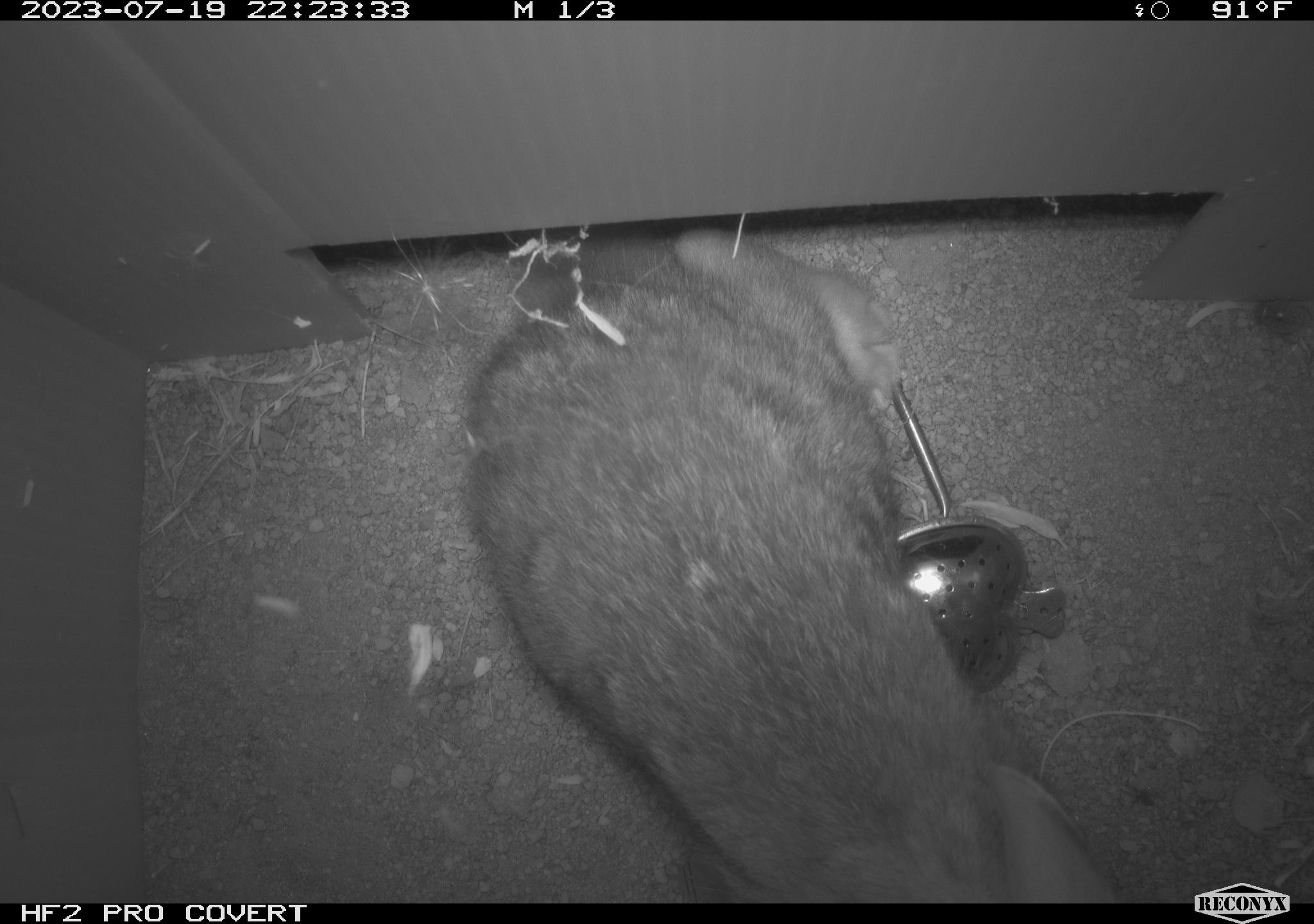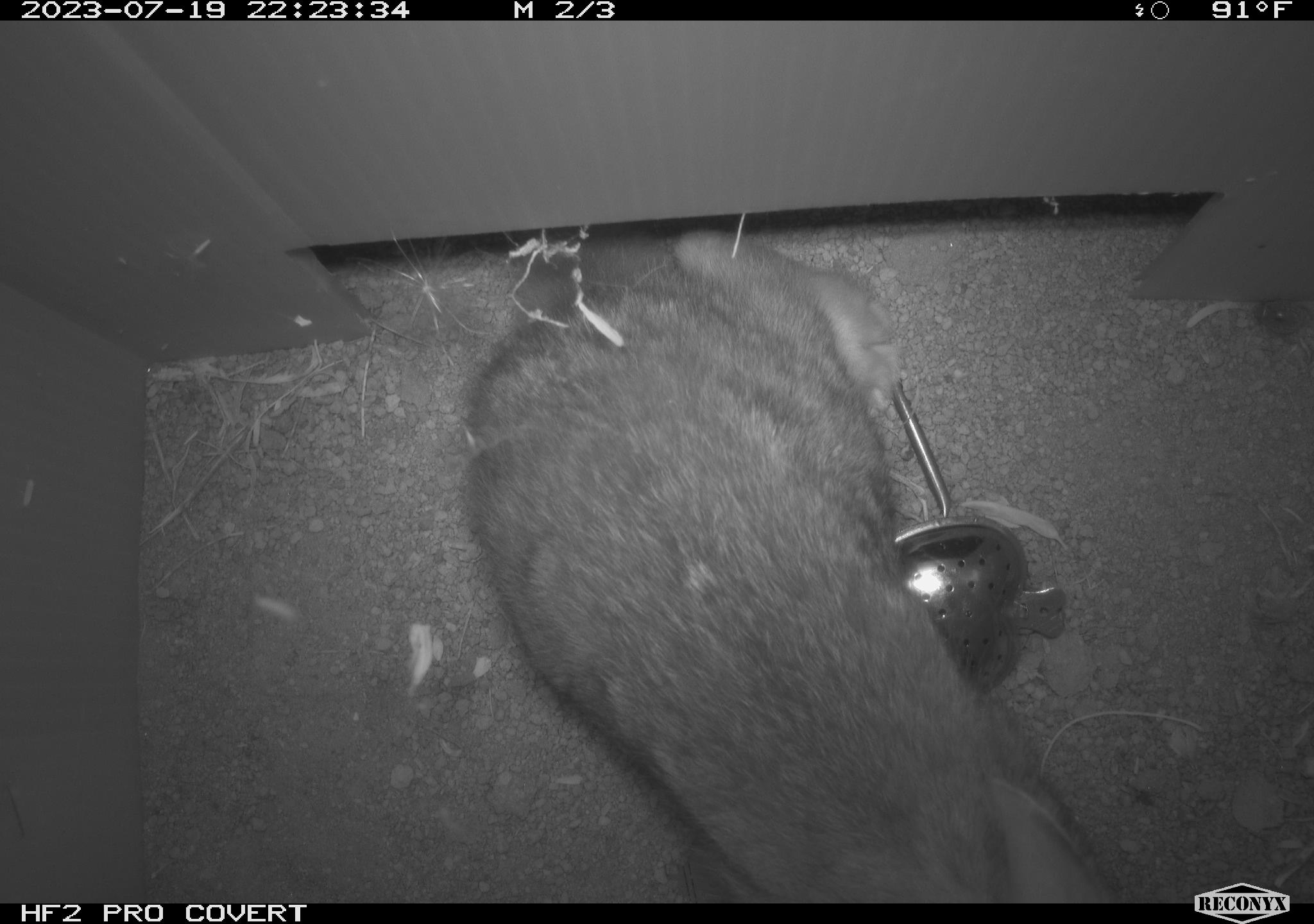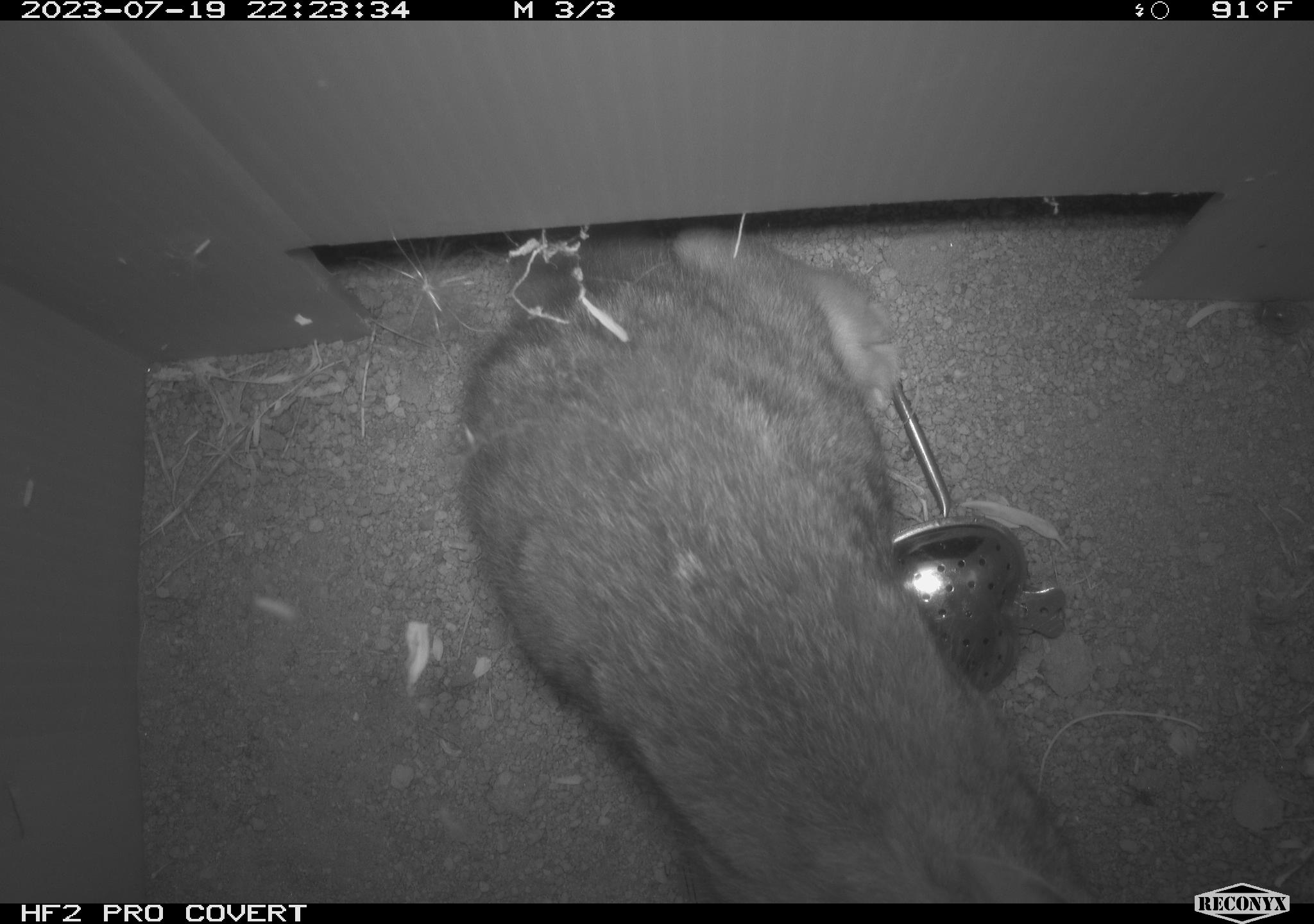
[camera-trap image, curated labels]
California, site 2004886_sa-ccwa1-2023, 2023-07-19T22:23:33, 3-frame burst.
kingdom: Animalia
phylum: Chordata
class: Mammalia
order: Lagomorpha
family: Leporidae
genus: Sylvilagus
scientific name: Sylvilagus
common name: cottontail rabbits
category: sylvilagus species